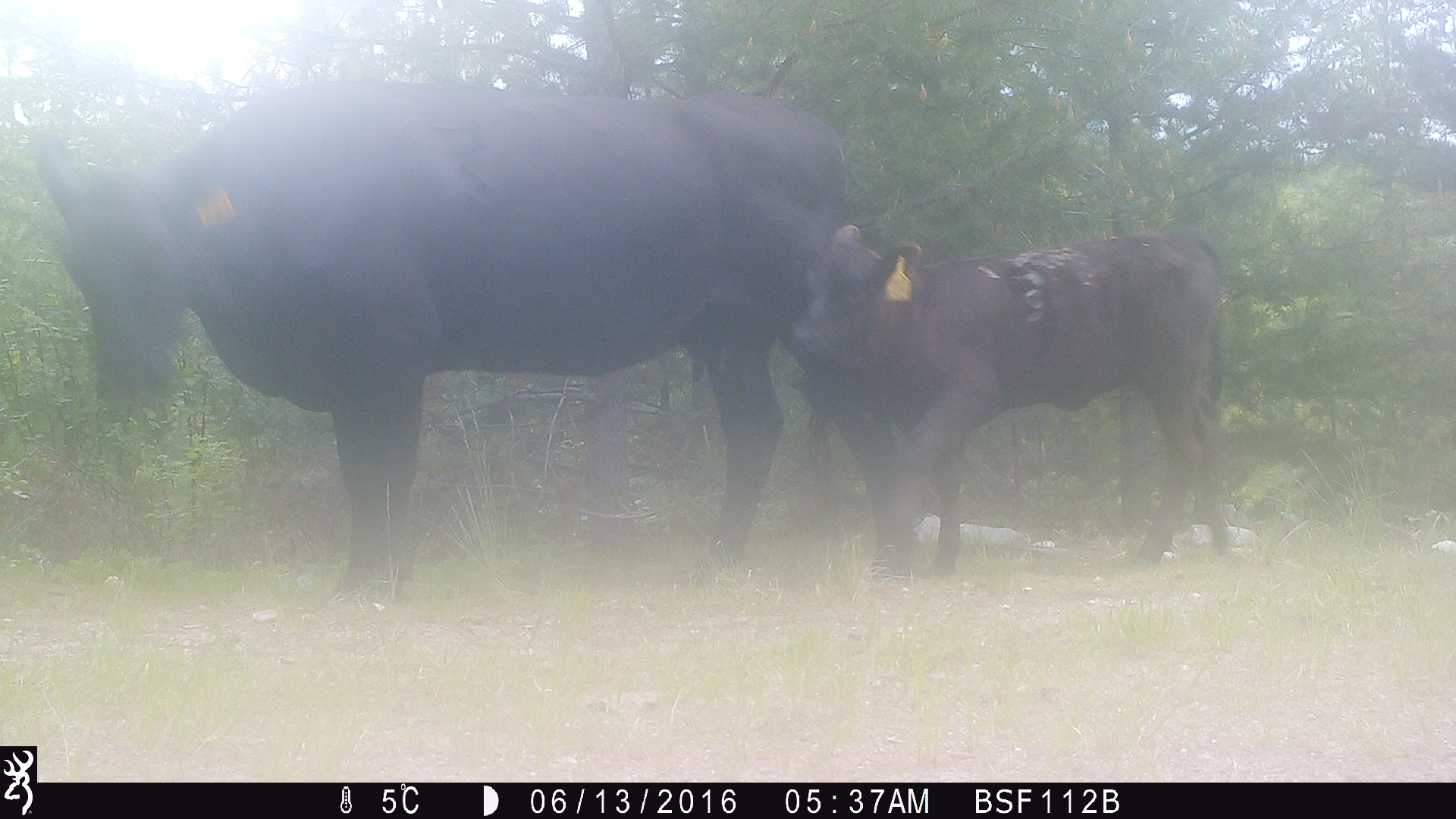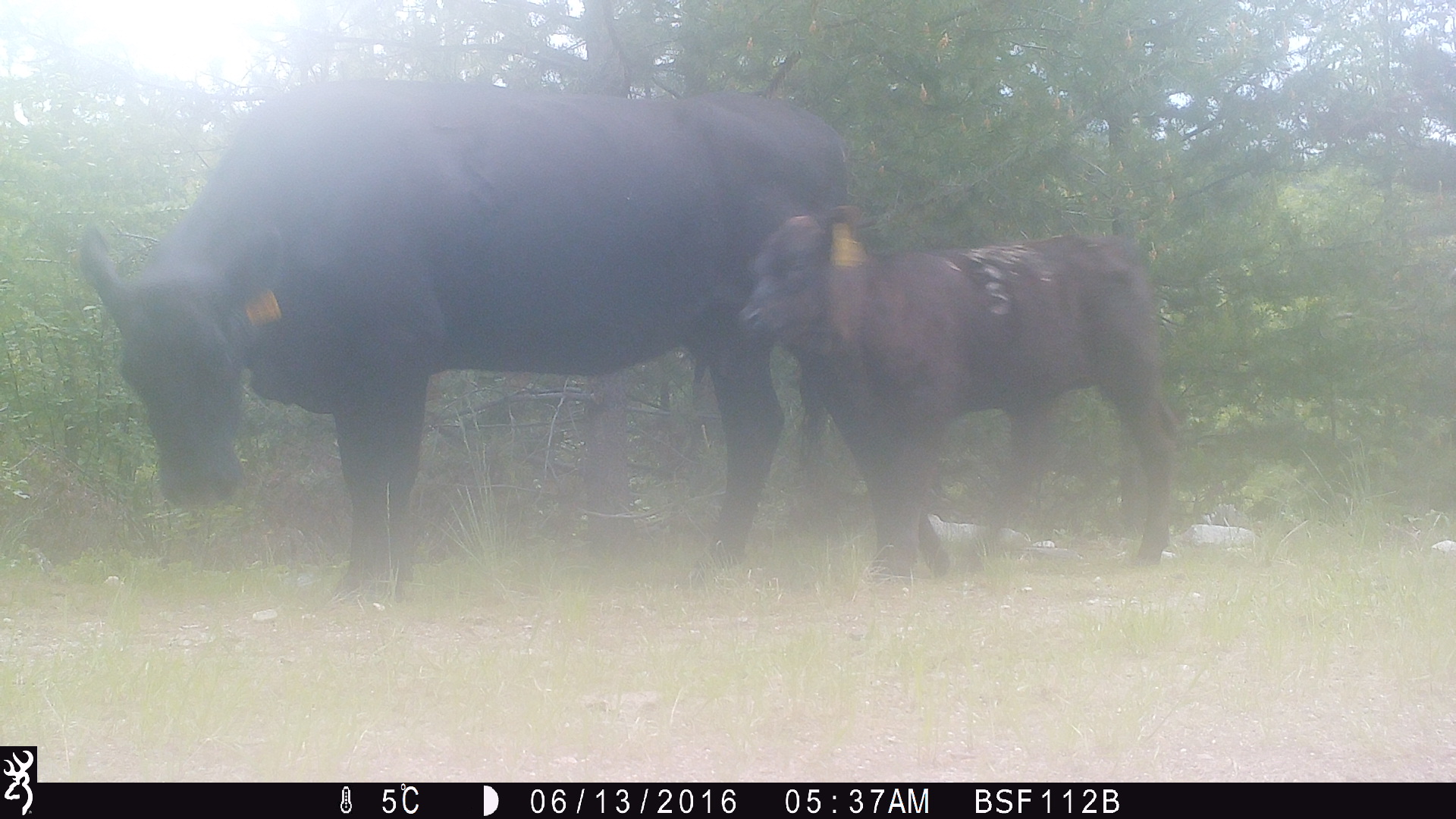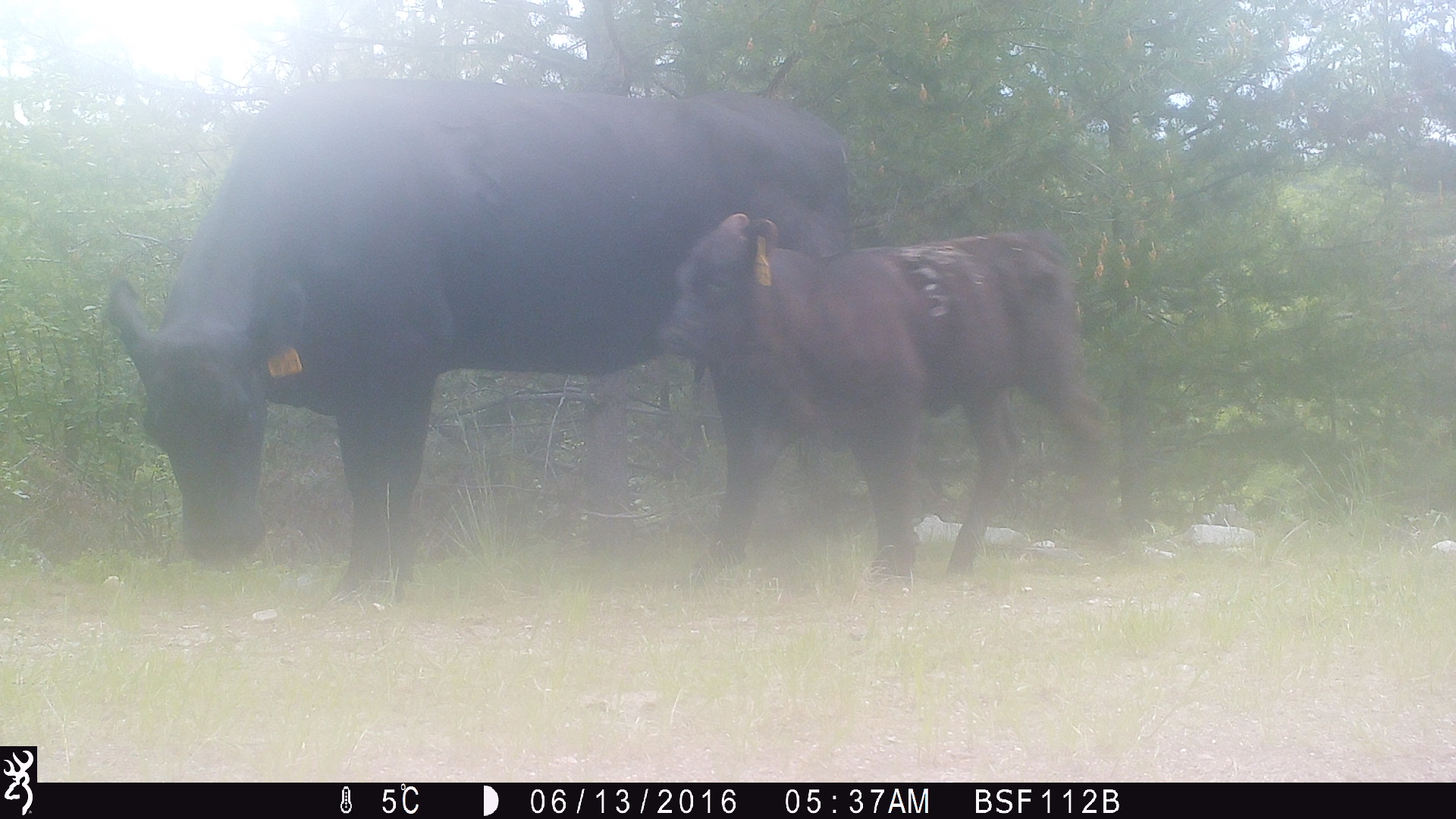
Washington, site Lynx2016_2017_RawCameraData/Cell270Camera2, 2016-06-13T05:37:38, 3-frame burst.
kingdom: Animalia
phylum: Chordata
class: Mammalia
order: Artiodactyla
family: Bovidae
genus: Bos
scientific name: Bos taurus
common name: domestic cattle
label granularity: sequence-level